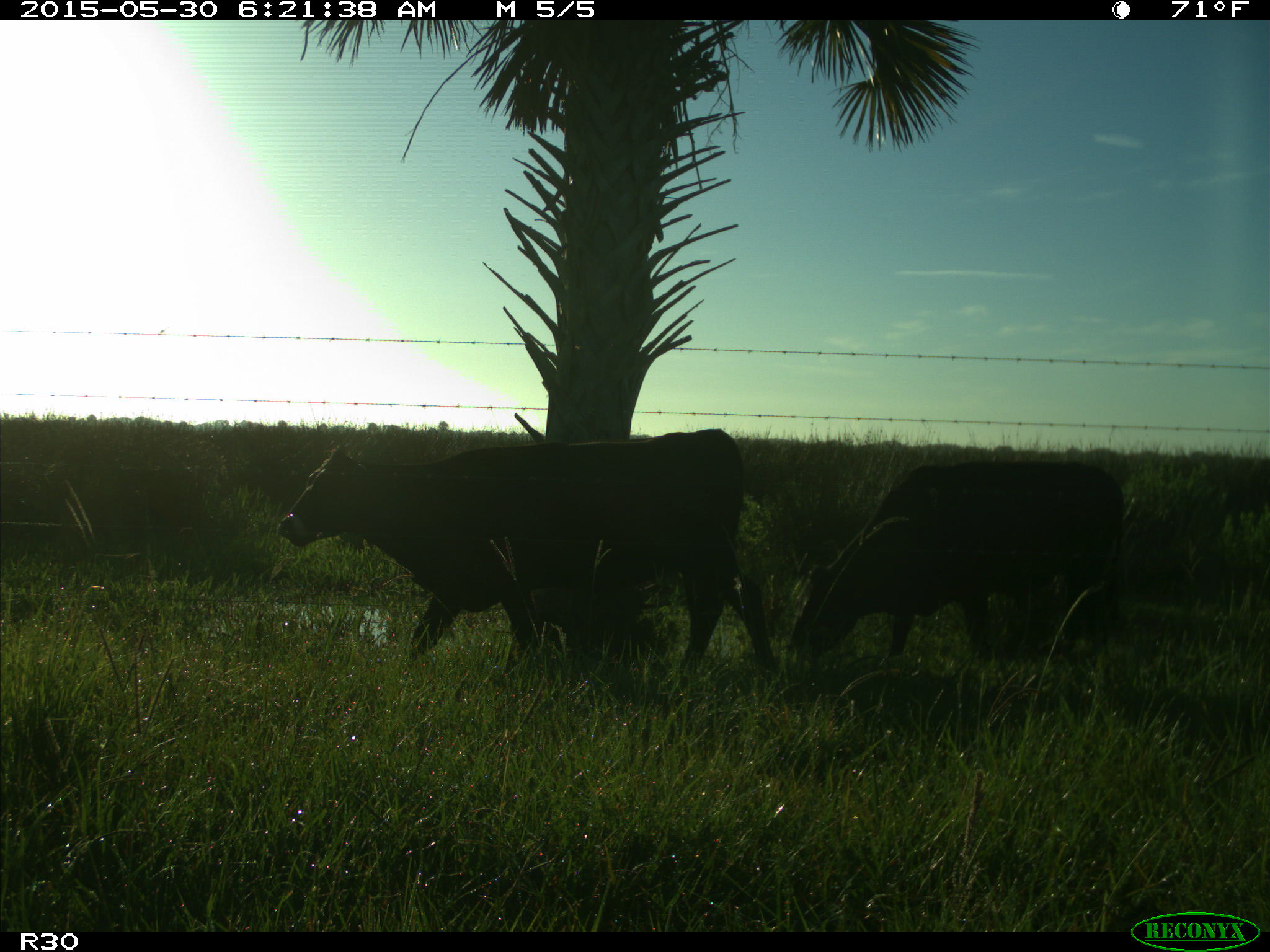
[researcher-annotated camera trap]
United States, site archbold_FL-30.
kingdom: Animalia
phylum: Chordata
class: Mammalia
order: Artiodactyla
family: Bovidae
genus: Bos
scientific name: Bos taurus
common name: domestic cow